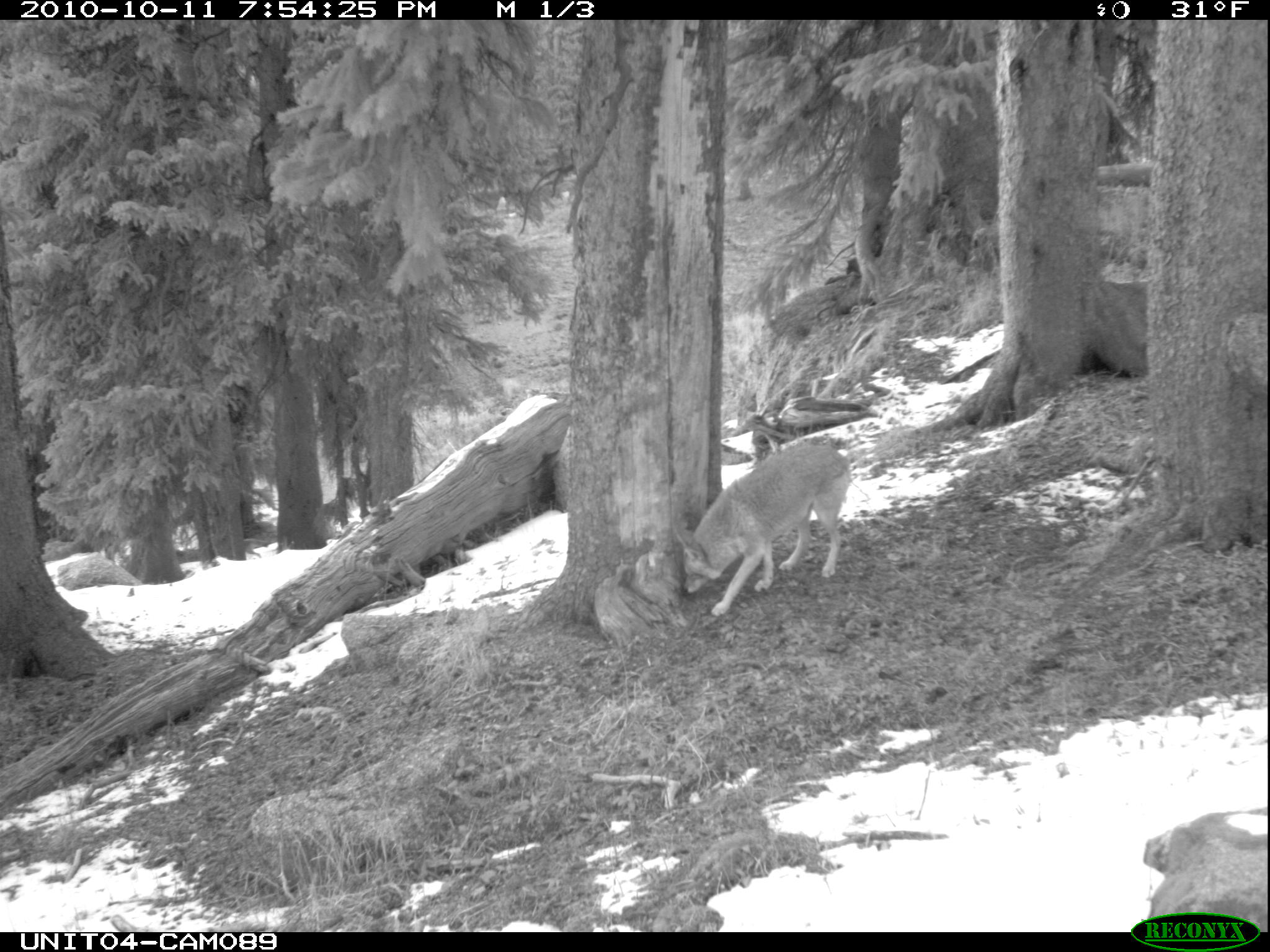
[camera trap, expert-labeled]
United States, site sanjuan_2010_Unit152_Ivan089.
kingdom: Animalia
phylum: Chordata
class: Mammalia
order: Carnivora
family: Canidae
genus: Canis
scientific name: Canis latrans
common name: coyote